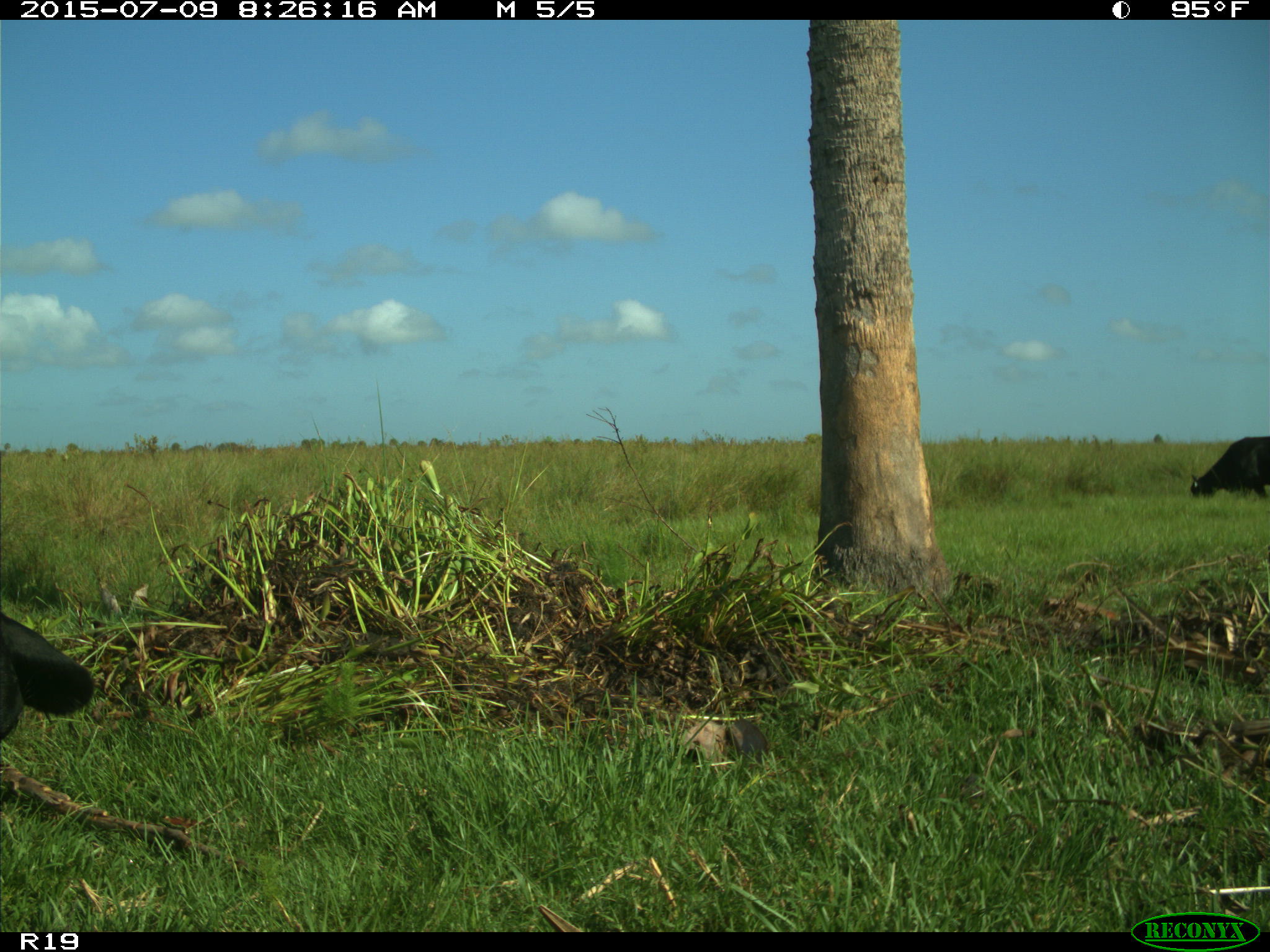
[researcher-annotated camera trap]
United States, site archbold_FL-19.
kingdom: Animalia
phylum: Chordata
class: Mammalia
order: Artiodactyla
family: Bovidae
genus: Bos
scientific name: Bos taurus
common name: domestic cow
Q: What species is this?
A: Bos taurus (domestic cow).